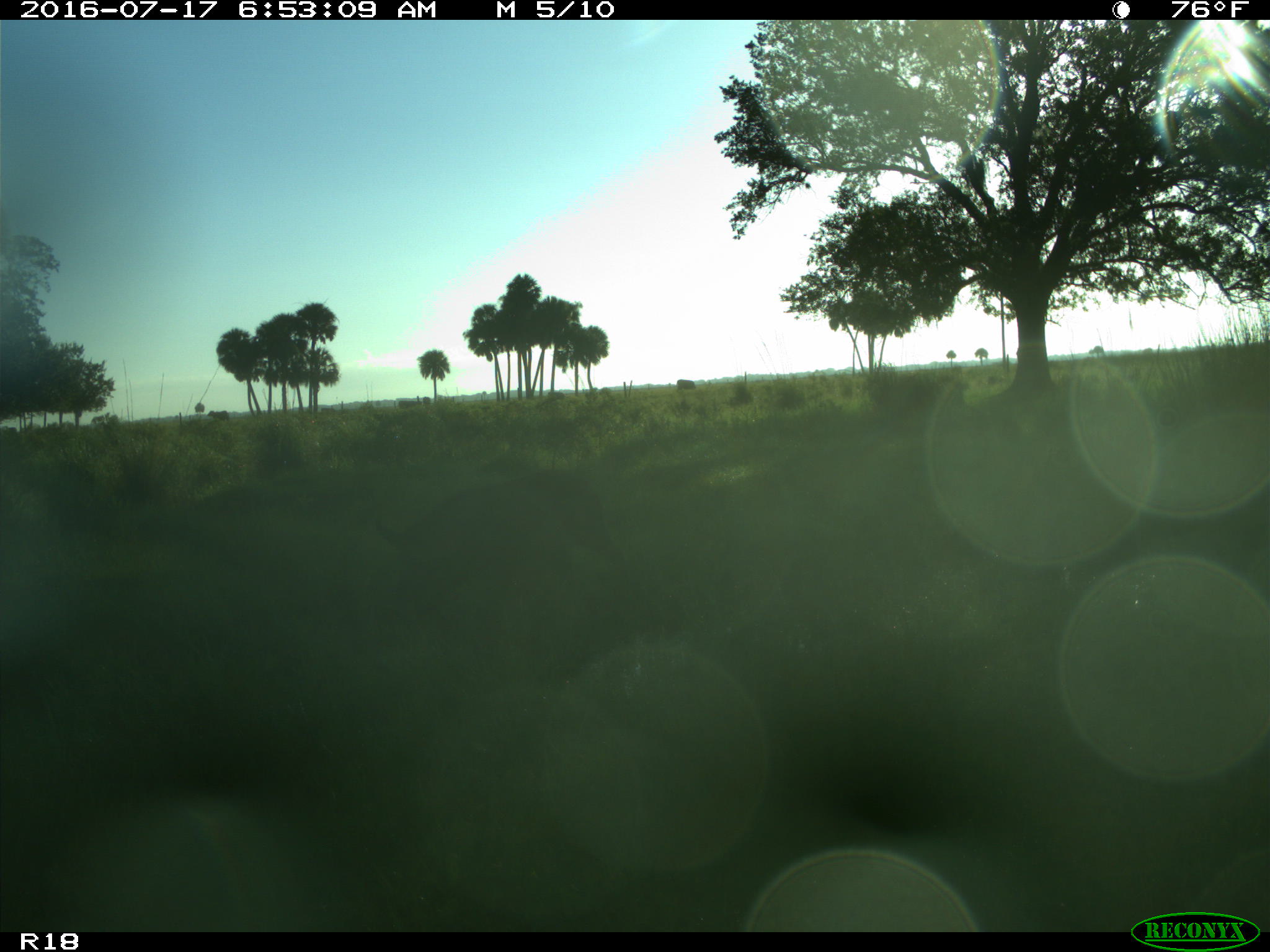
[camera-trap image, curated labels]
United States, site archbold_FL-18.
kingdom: Animalia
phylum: Chordata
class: Mammalia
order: Artiodactyla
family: Suidae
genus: Sus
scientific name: Sus scrofa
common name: wild boar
Sus scrofa (wild boar).